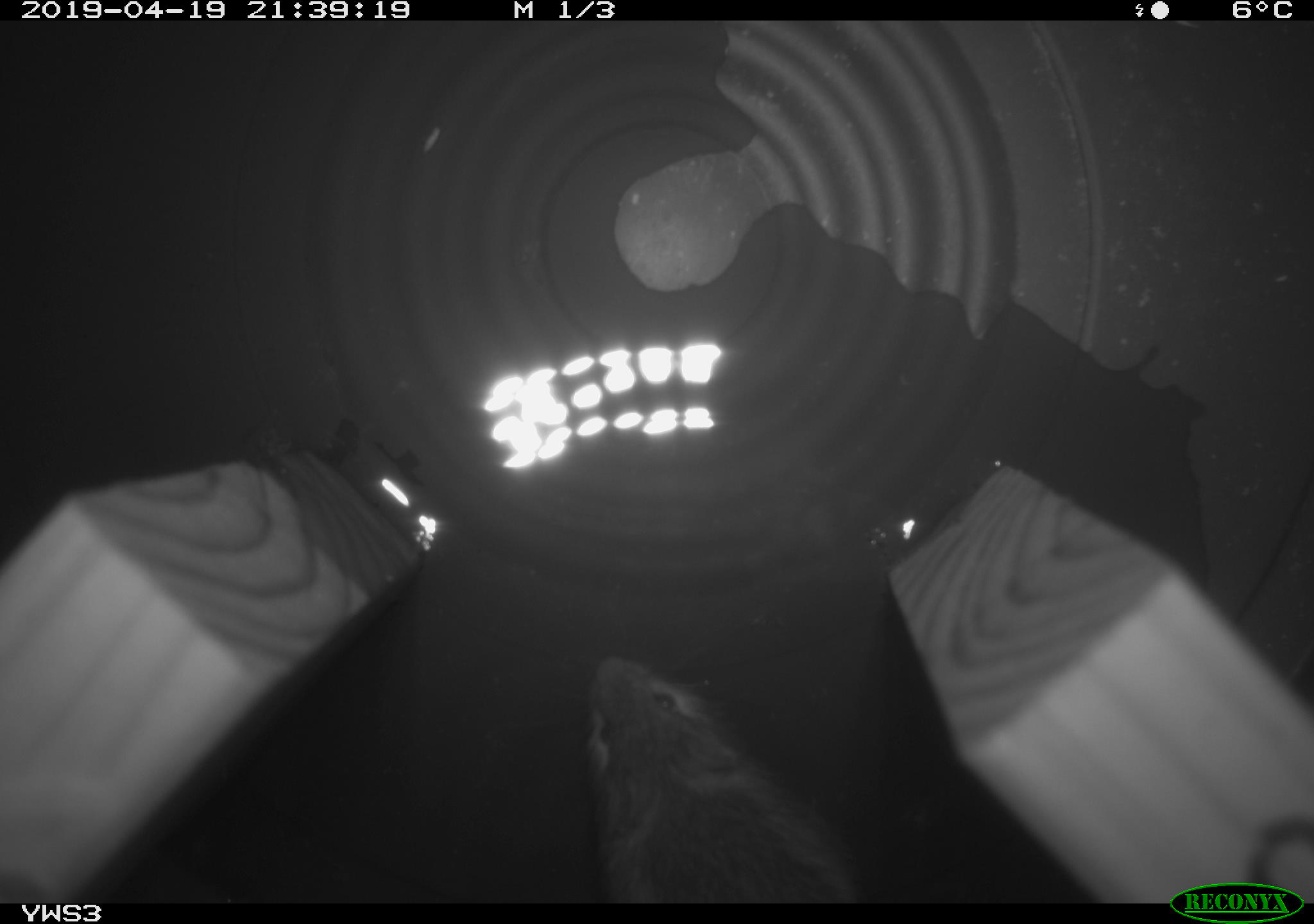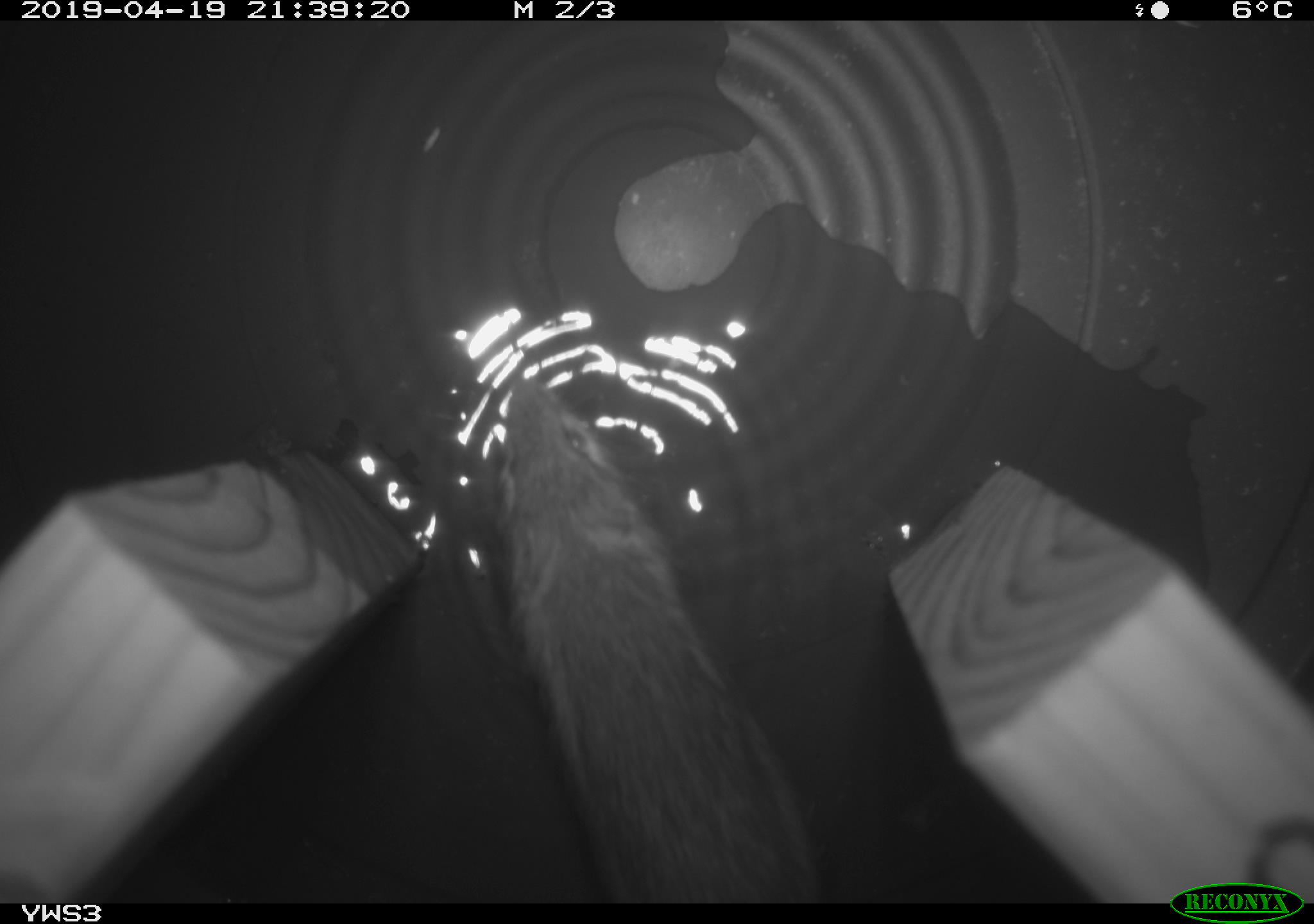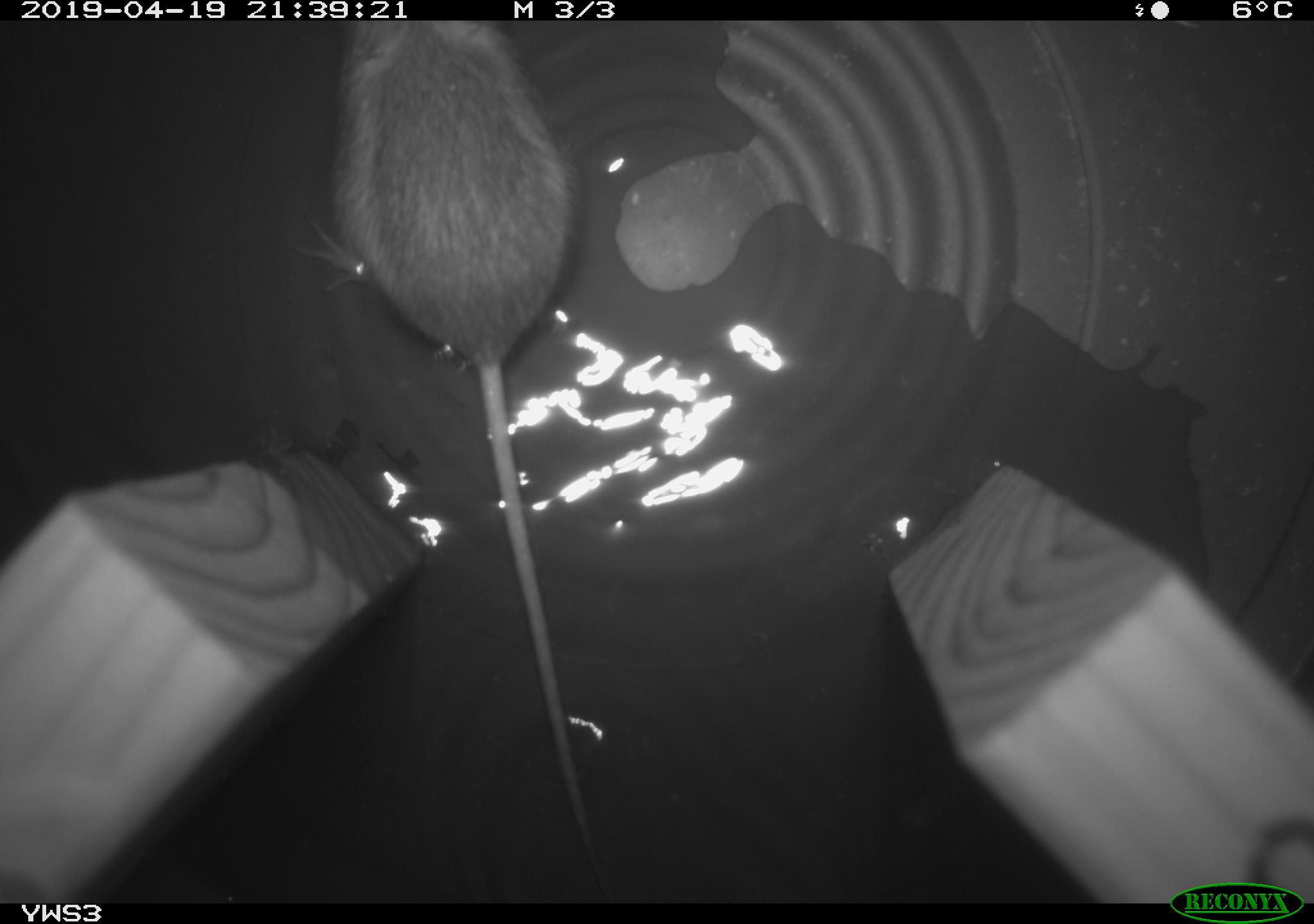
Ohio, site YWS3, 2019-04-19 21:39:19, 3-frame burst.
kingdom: Animalia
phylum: Chordata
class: Mammalia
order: Rodentia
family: Zapodidae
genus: Napaeozapus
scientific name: Napaeozapus insignis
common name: woodland jumping mouse